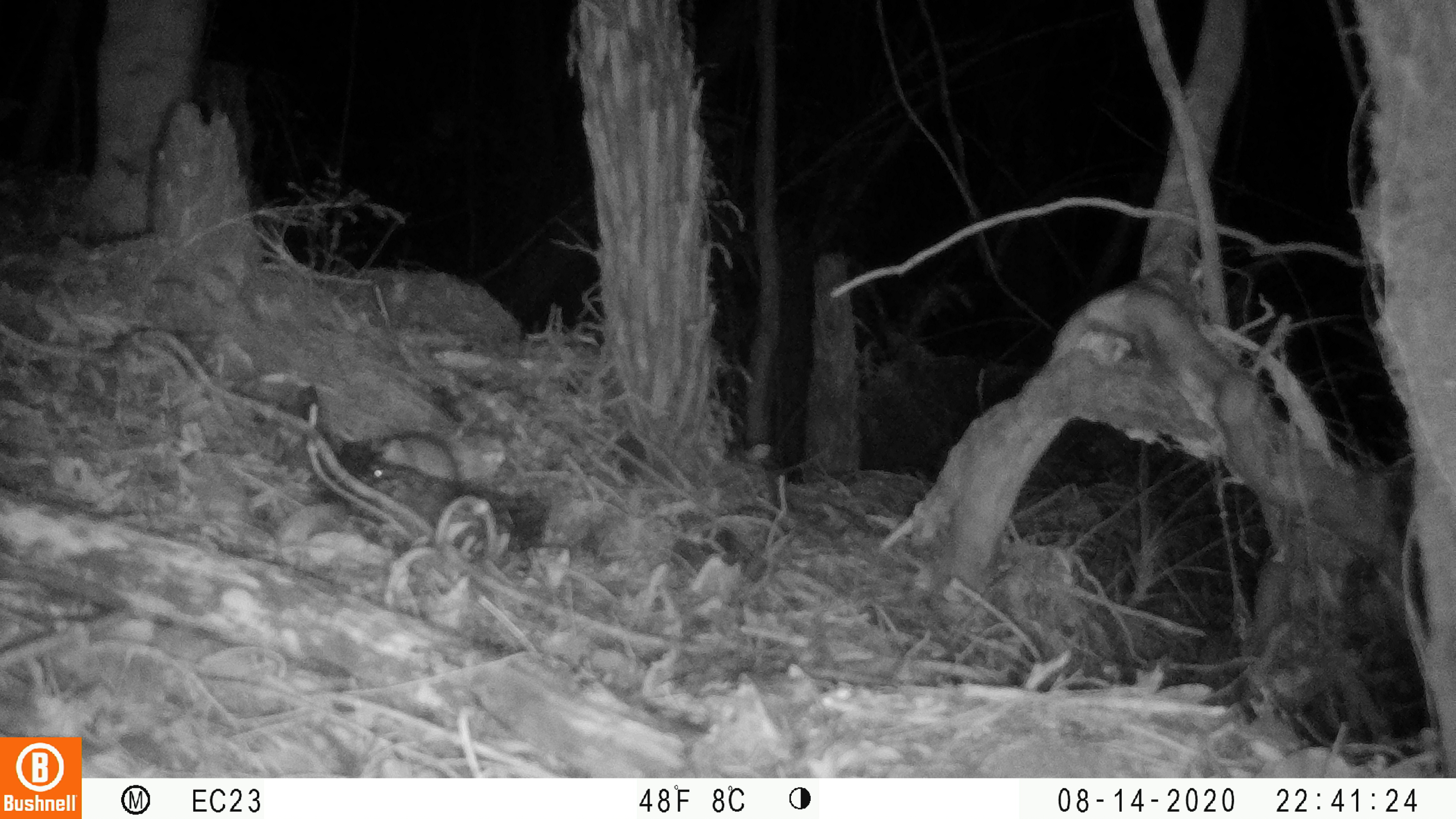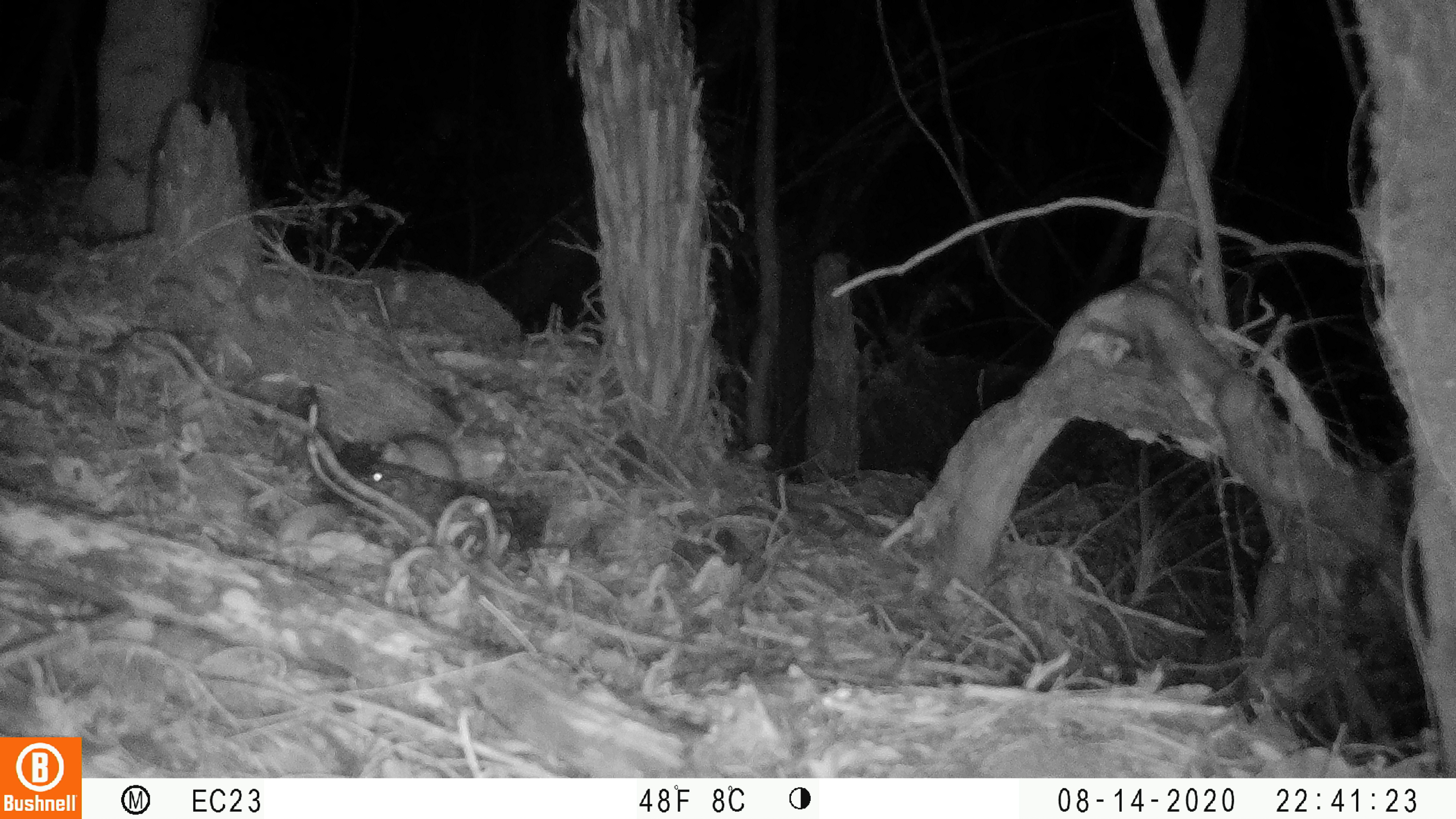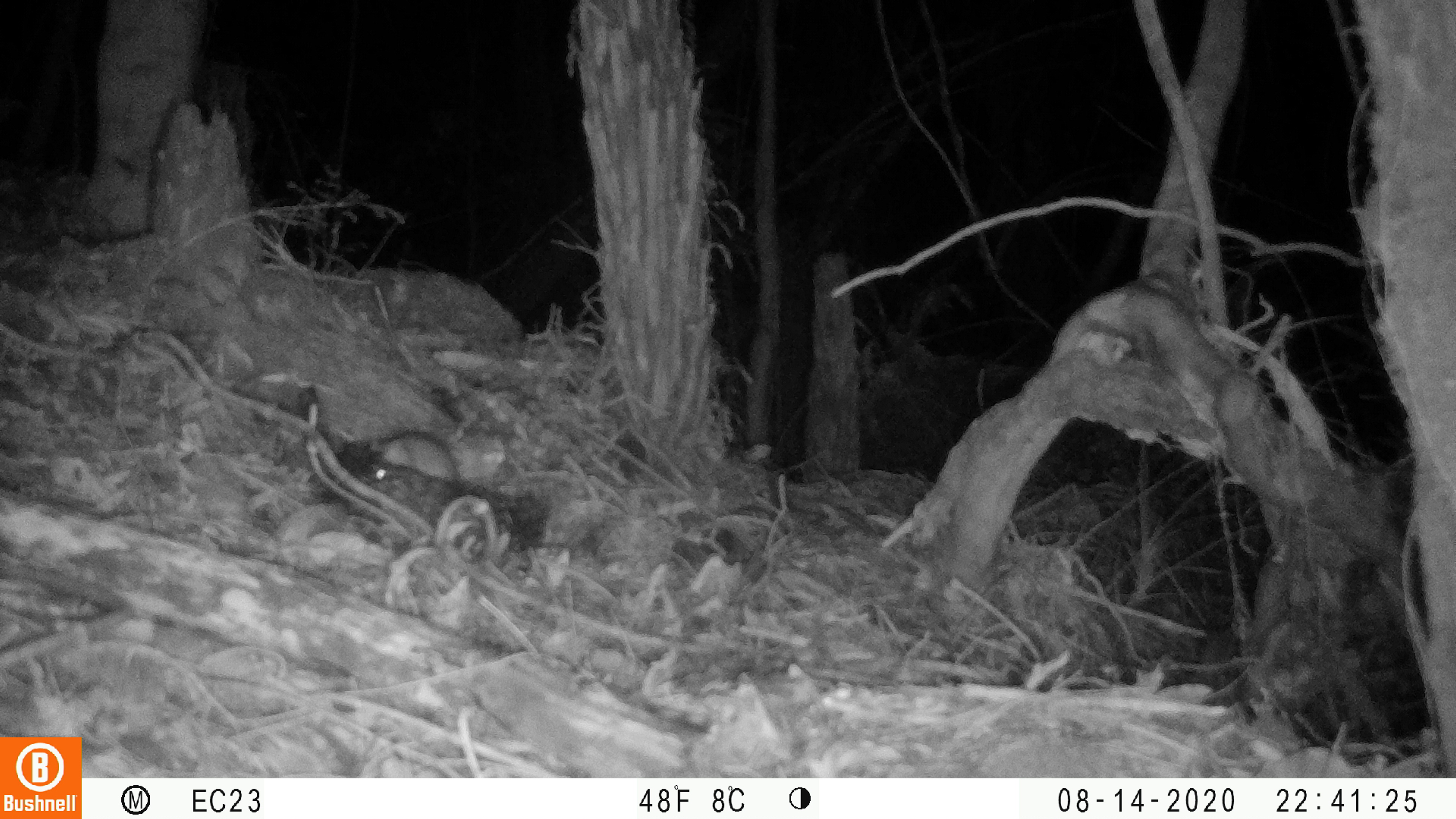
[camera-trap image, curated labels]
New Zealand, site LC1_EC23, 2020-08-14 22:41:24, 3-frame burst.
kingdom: Animalia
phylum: Chordata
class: Mammalia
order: Rodentia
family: Muridae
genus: Rattus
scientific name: Rattus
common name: rat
Rat (Rattus).